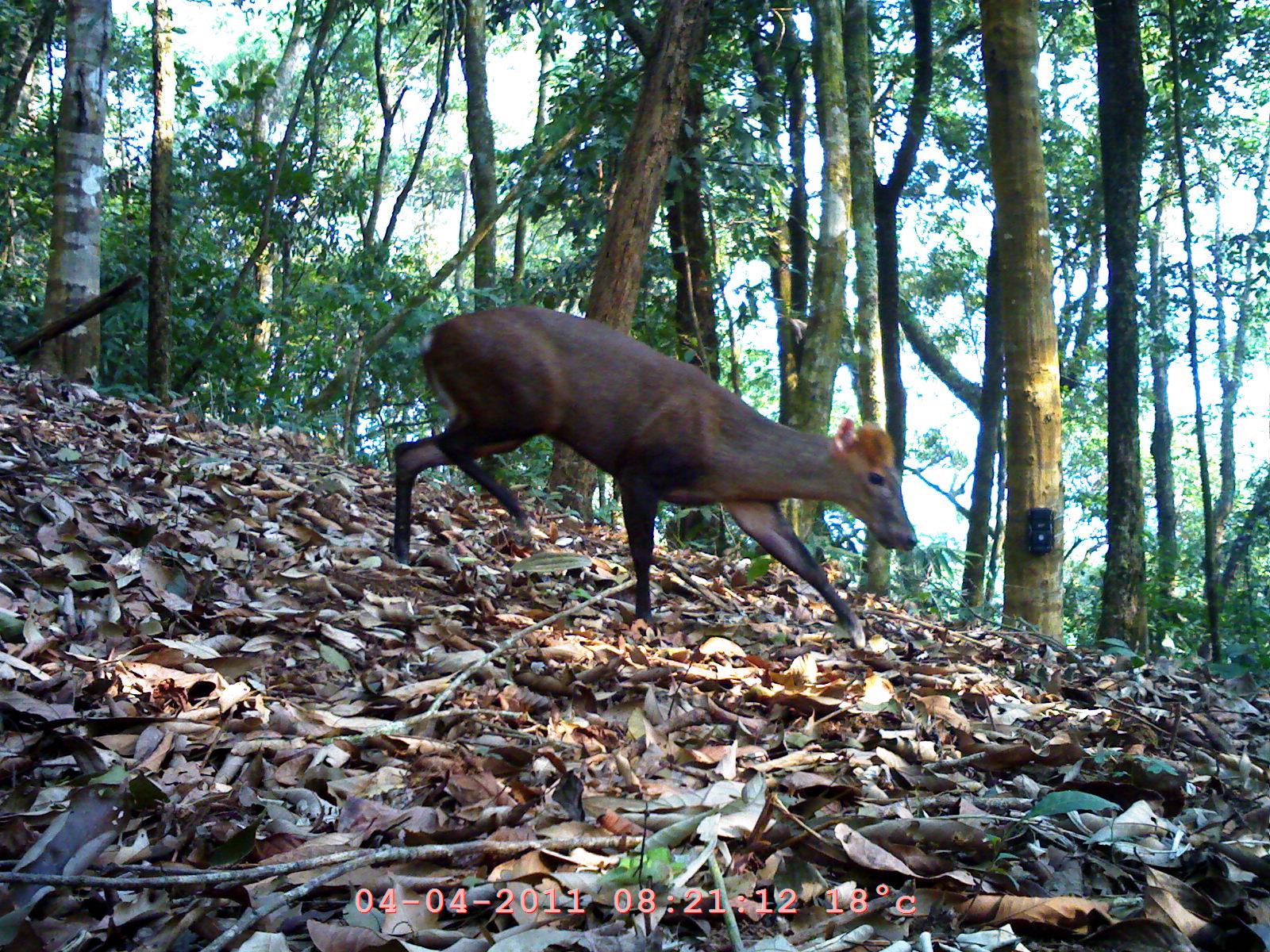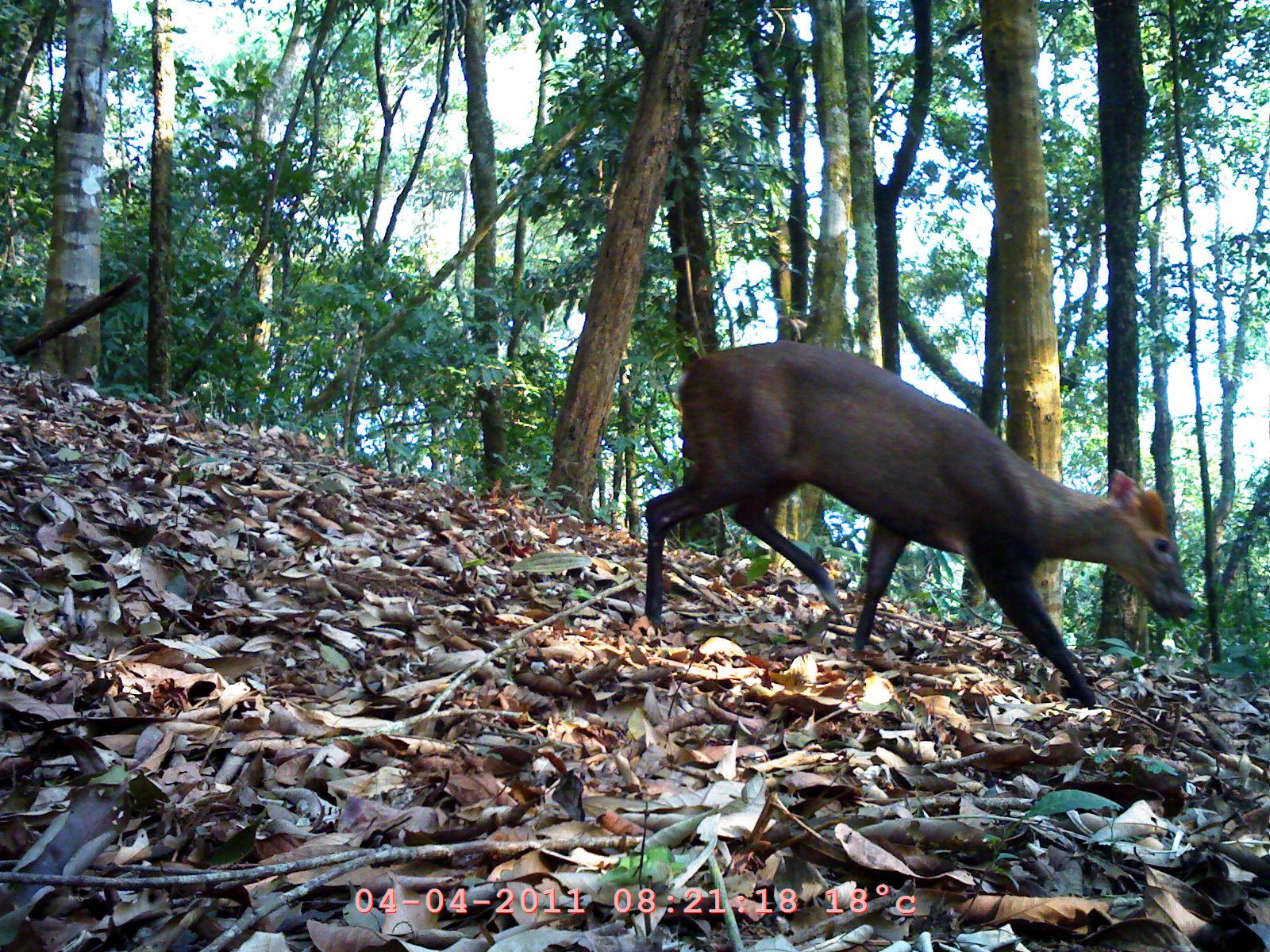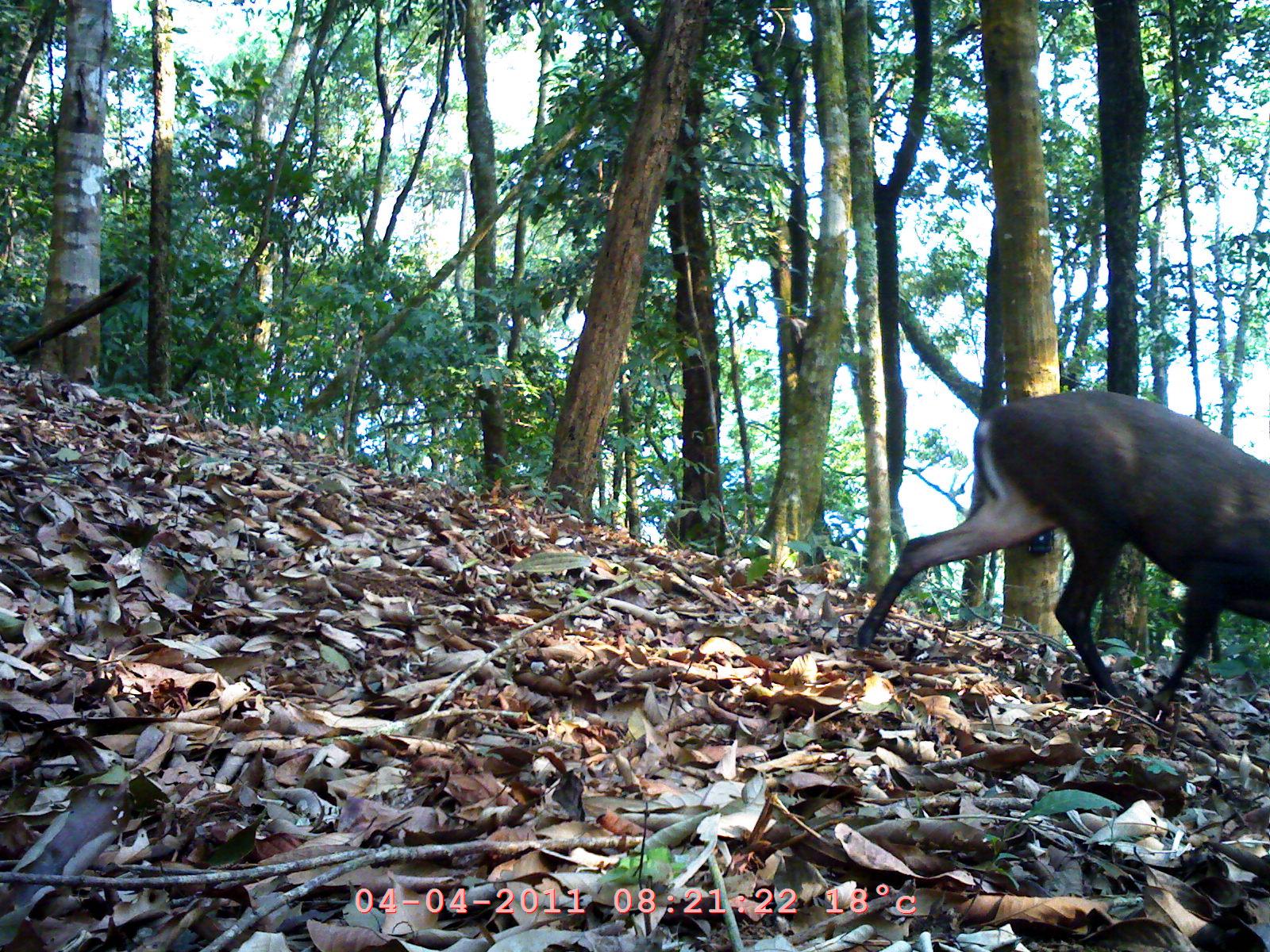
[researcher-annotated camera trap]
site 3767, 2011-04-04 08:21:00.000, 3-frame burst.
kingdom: Animalia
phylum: Chordata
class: Mammalia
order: Artiodactyla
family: Cervidae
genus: Muntiacus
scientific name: Muntiacus muntjak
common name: southern red muntjac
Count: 1.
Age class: adult.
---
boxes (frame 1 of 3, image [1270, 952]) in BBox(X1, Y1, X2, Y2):
muntiacus muntjak: BBox(388, 303, 918, 644)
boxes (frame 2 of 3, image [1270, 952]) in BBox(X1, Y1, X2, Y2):
muntiacus muntjak: BBox(638, 339, 1198, 704)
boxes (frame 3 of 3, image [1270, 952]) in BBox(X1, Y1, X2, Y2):
muntiacus muntjak: BBox(853, 386, 1268, 711)